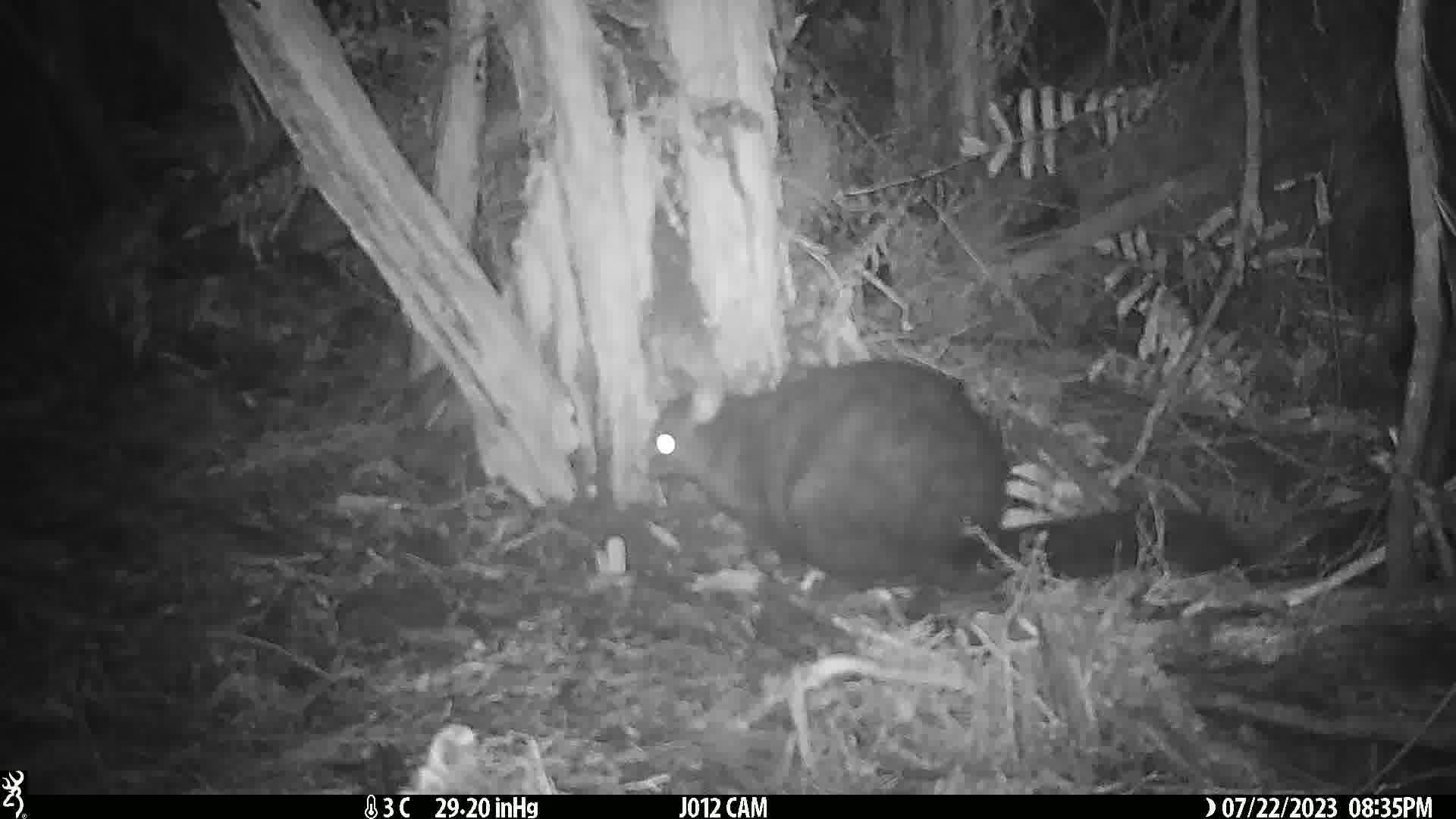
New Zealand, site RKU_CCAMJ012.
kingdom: Animalia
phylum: Chordata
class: Mammalia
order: Diprotodontia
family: Phalangeridae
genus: Trichosurus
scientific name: Trichosurus vulpecula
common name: common brushtail possum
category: possum